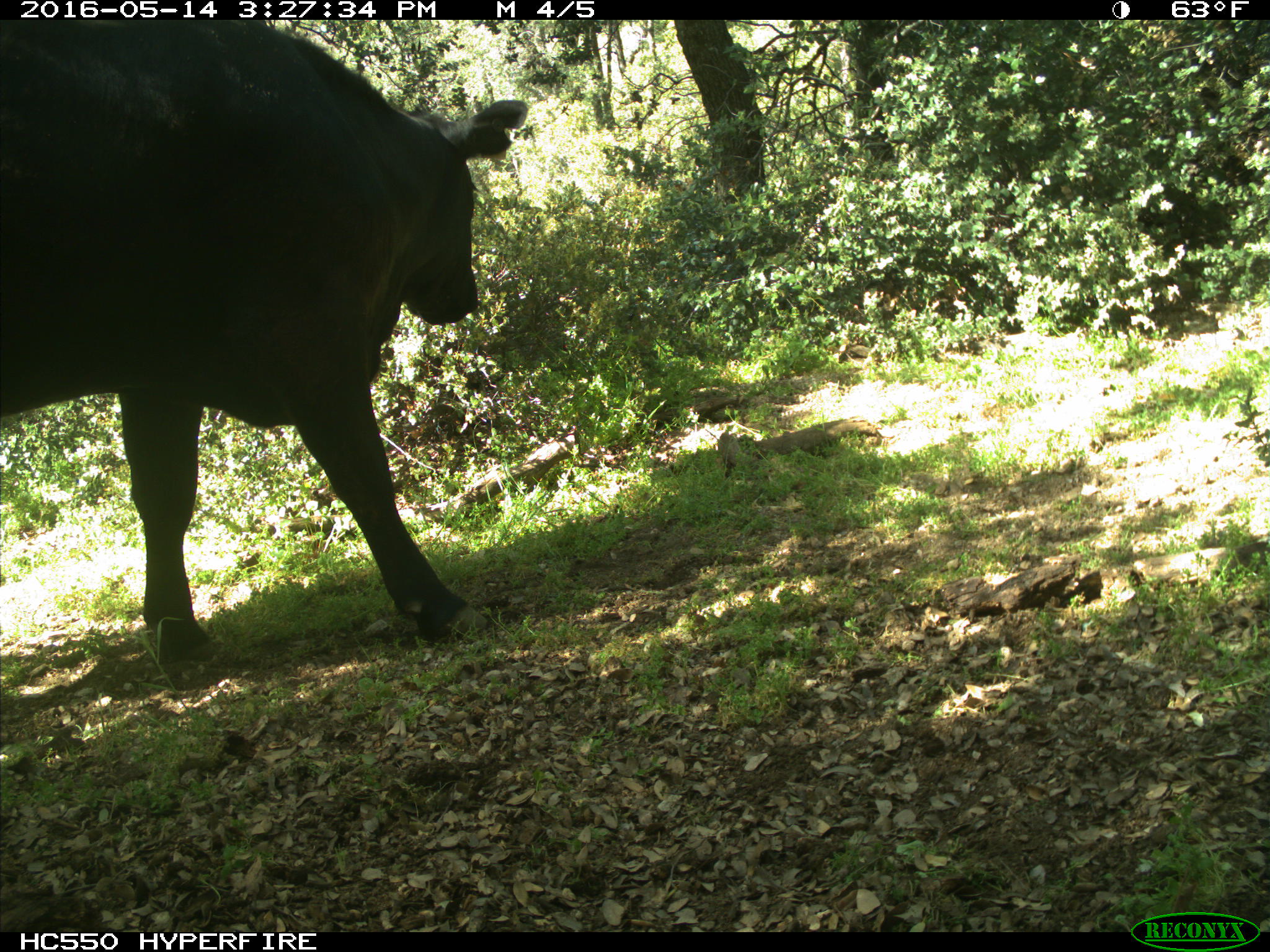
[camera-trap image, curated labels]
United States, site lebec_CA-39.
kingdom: Animalia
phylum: Chordata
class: Mammalia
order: Artiodactyla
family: Bovidae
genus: Bos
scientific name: Bos taurus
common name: domestic cow